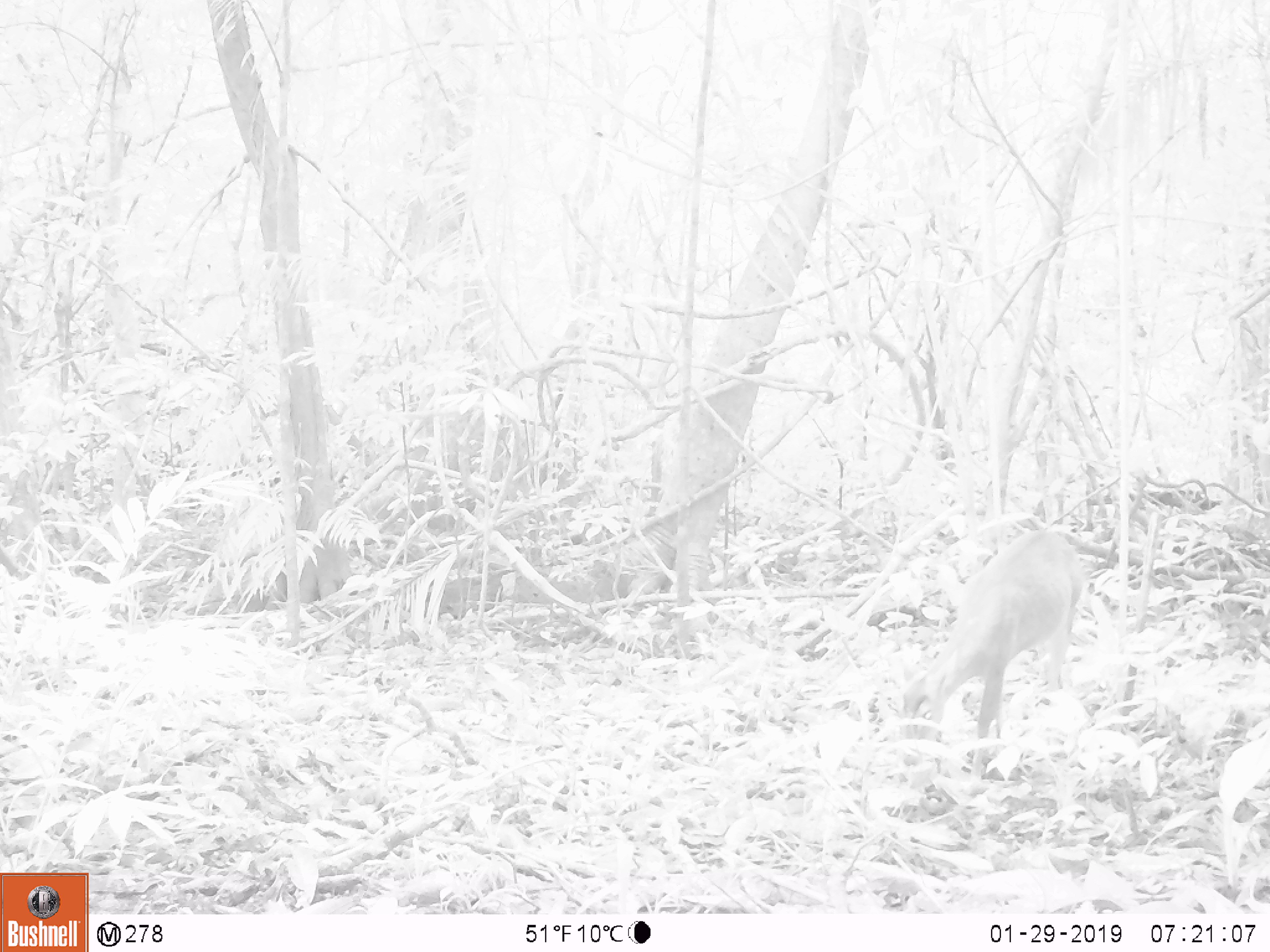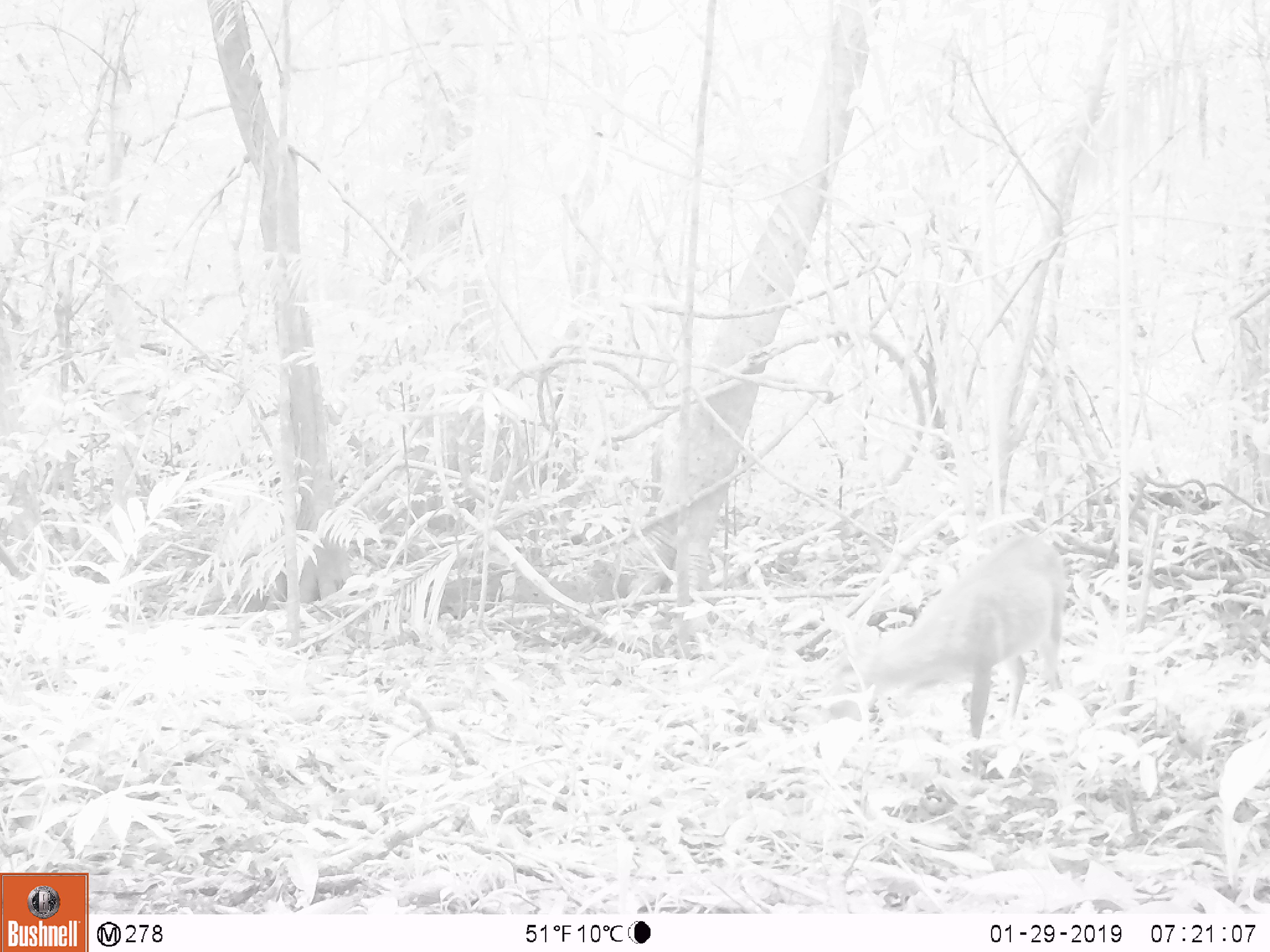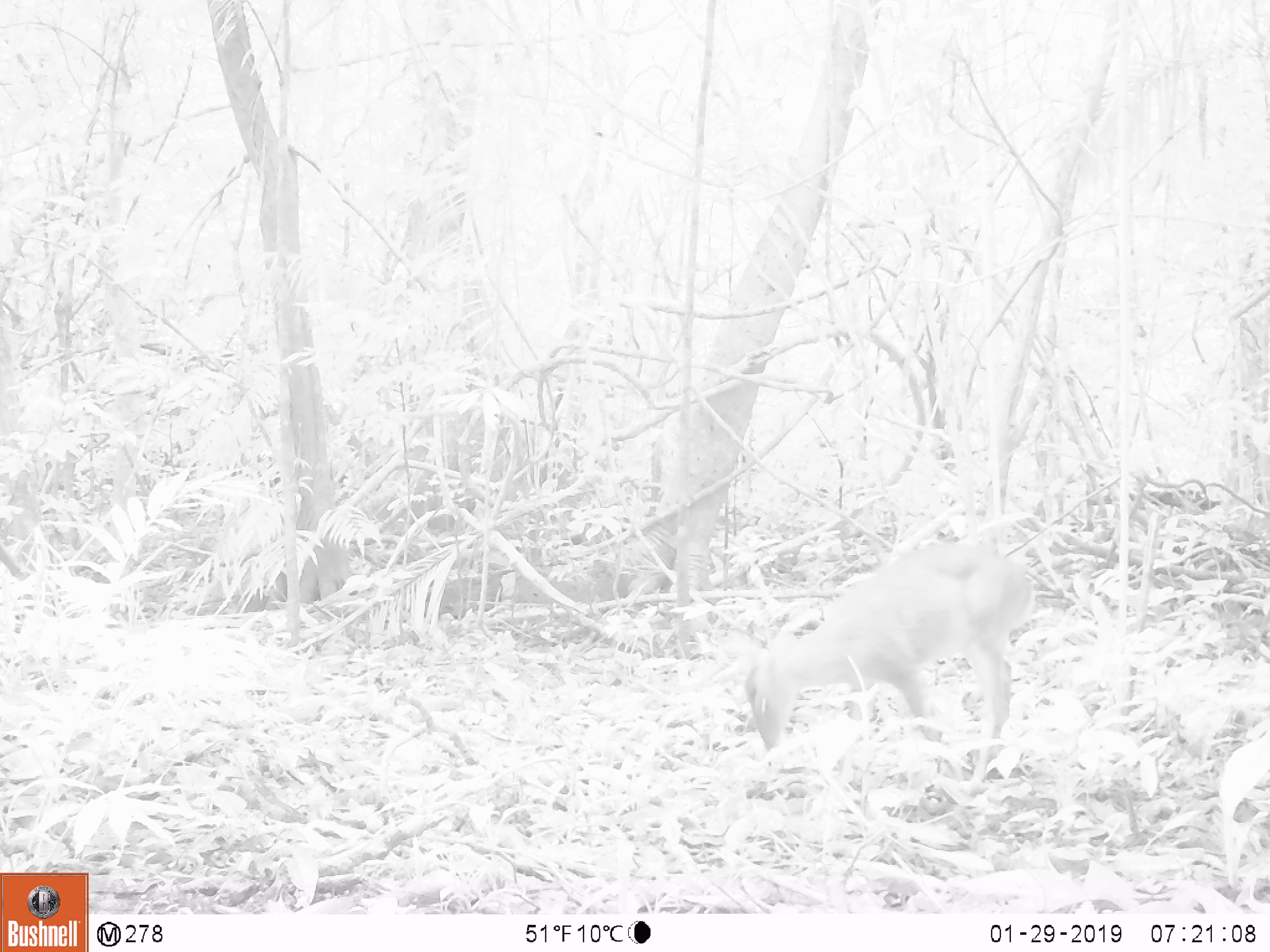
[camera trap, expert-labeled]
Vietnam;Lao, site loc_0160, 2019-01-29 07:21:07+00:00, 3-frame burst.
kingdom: Animalia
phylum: Chordata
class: Mammalia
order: Artiodactyla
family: Cervidae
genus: Muntiacus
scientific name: Muntiacus vuquangensis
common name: large-antlered muntjac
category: large antlered muntjac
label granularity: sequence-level